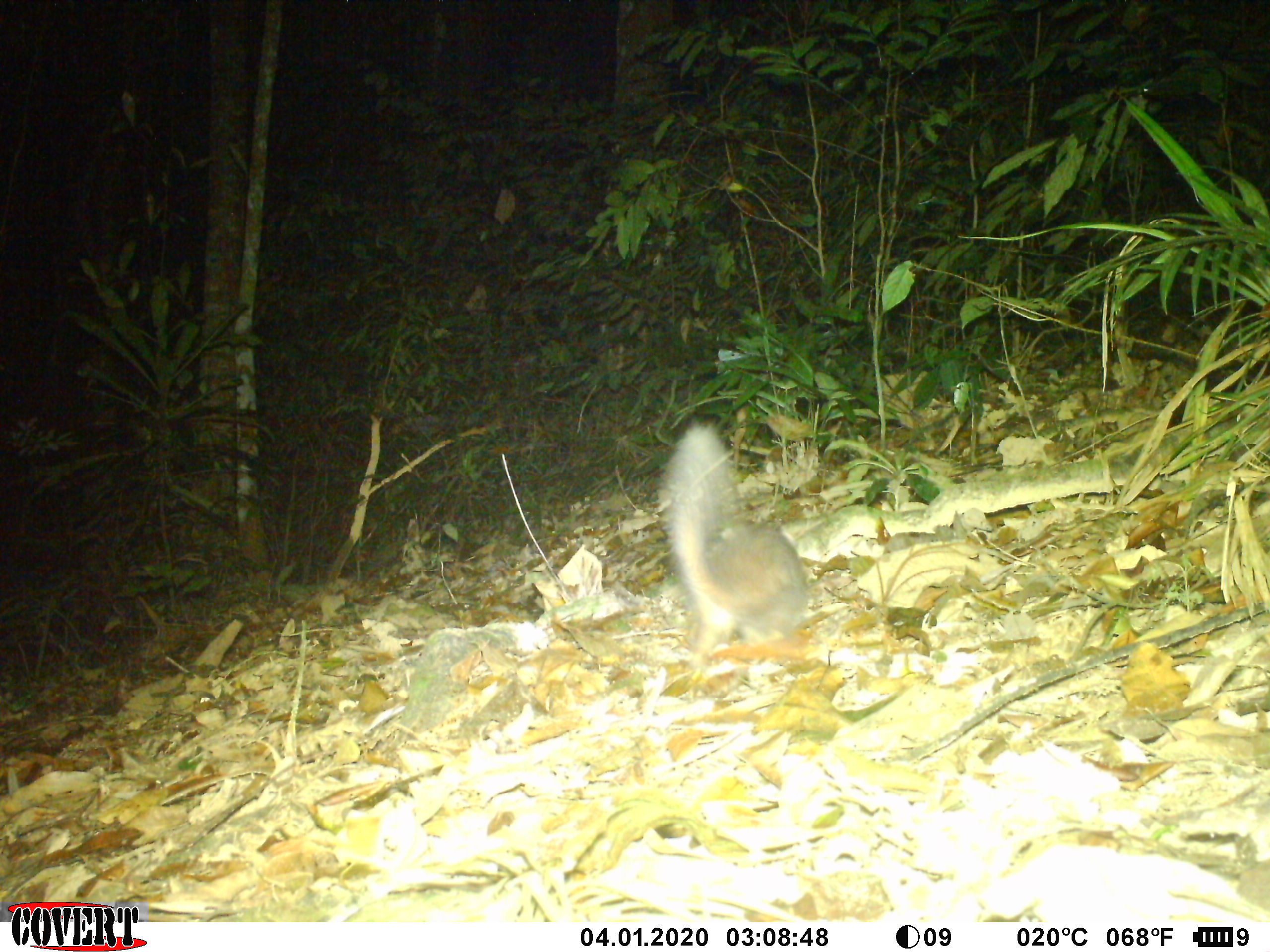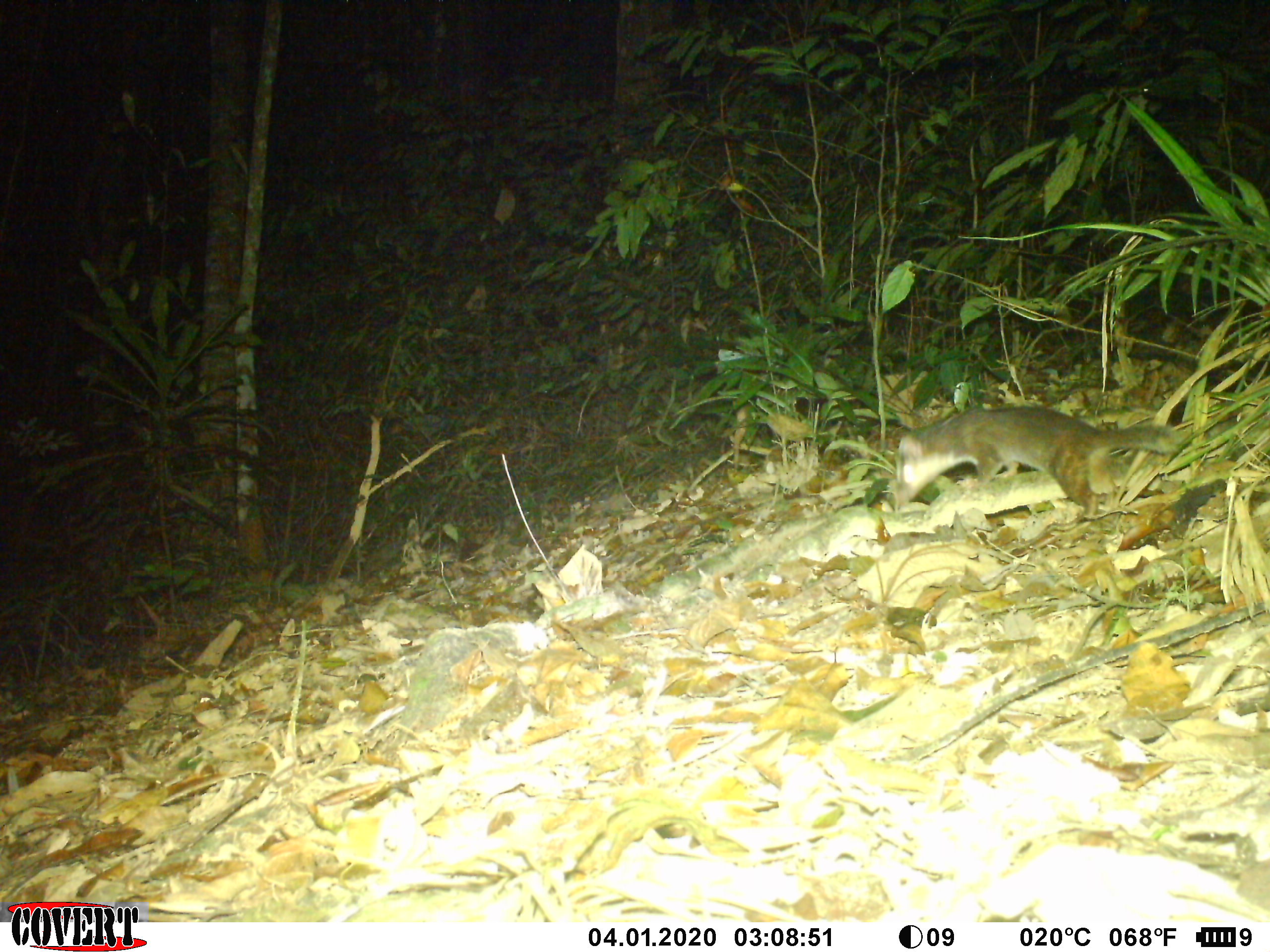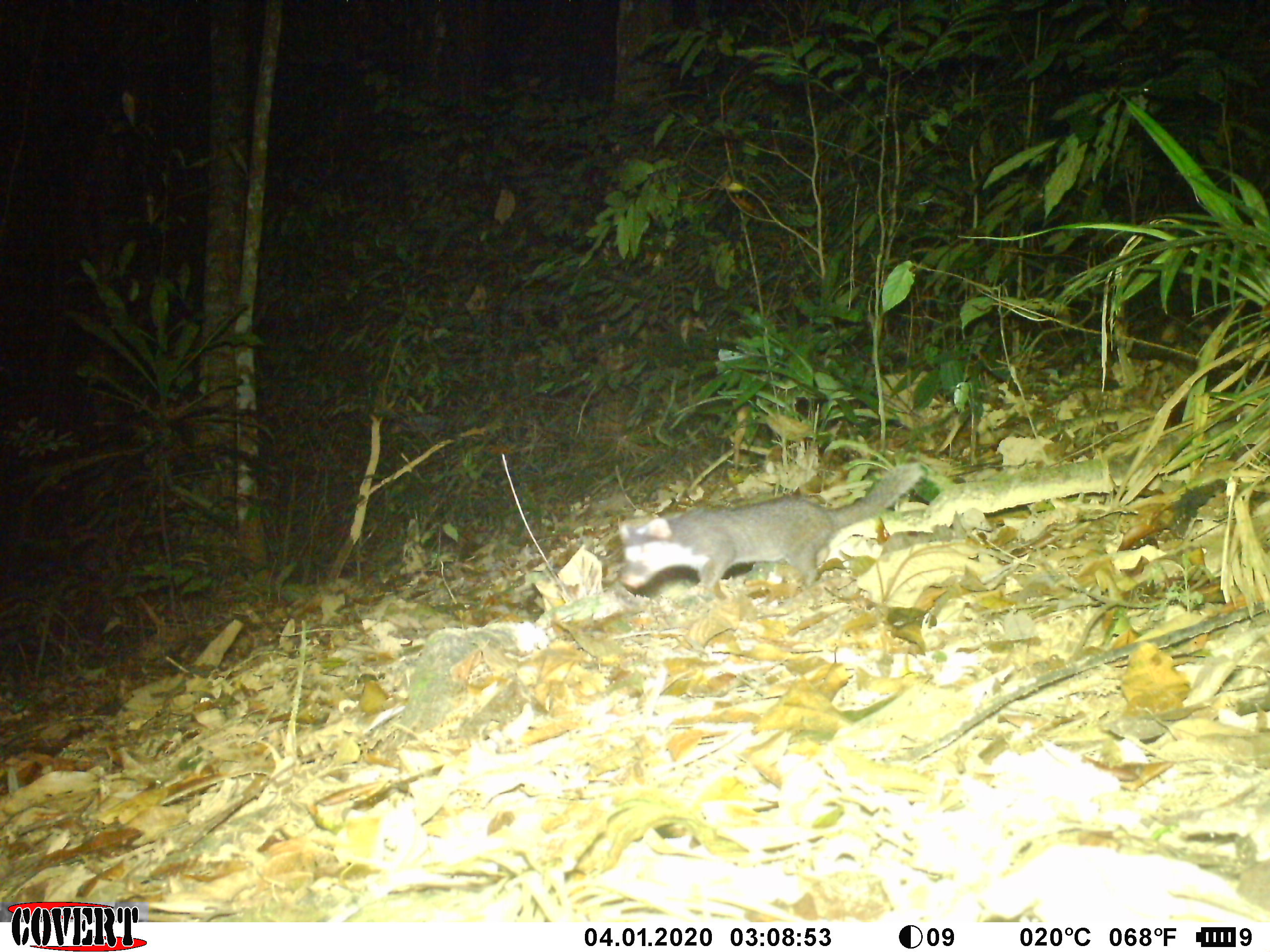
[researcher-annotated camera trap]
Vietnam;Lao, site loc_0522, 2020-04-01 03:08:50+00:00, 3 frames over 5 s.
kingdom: Animalia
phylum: Chordata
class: Mammalia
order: Carnivora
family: Mustelidae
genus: Melogale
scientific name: Melogale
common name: ferret badger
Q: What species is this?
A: Ferret badger (Melogale).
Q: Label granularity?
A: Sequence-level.